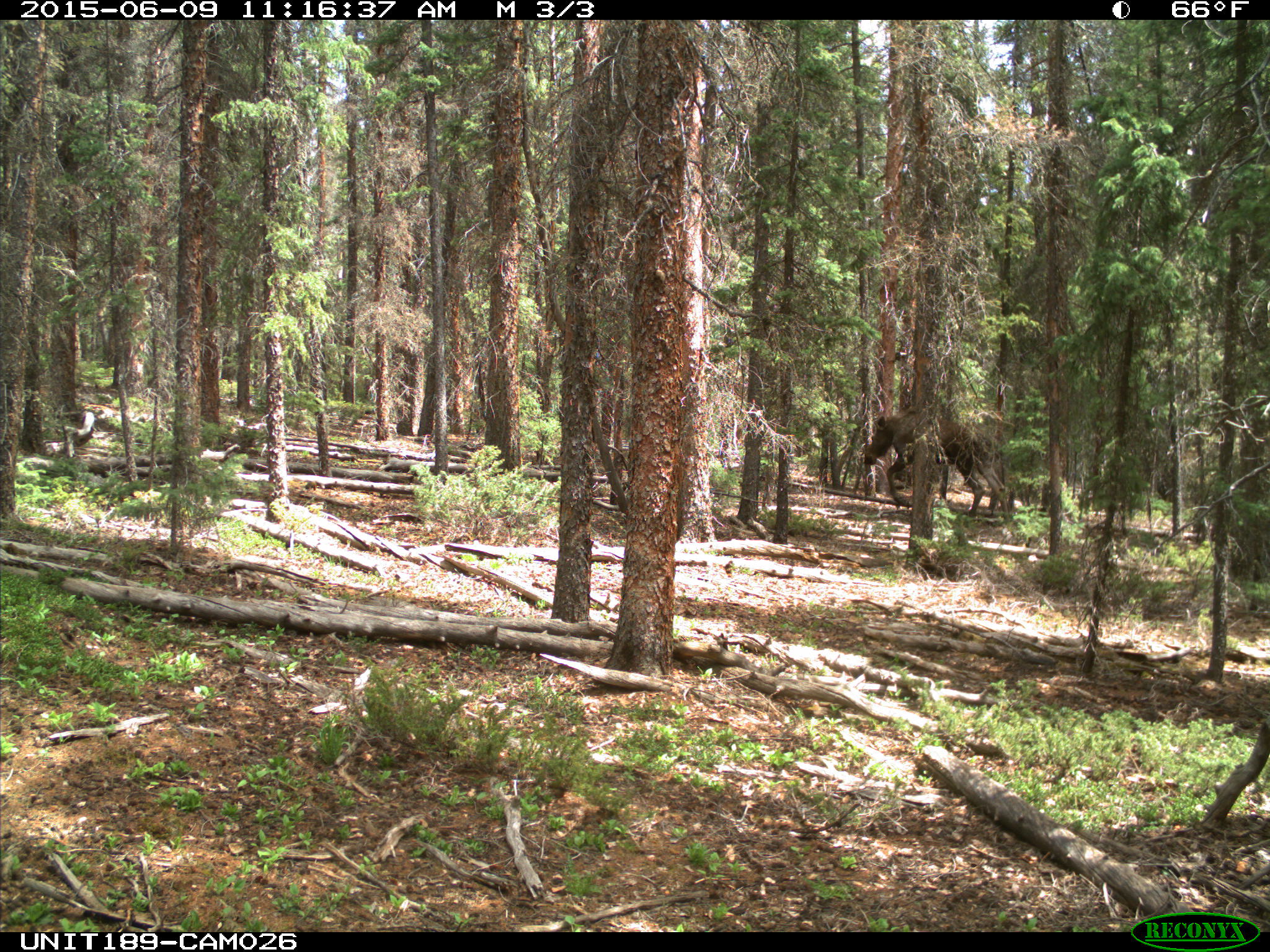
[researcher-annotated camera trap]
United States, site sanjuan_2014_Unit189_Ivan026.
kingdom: Animalia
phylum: Chordata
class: Mammalia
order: Artiodactyla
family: Cervidae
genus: Alces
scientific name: Alces alces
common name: moose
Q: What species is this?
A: Alces alces (moose).